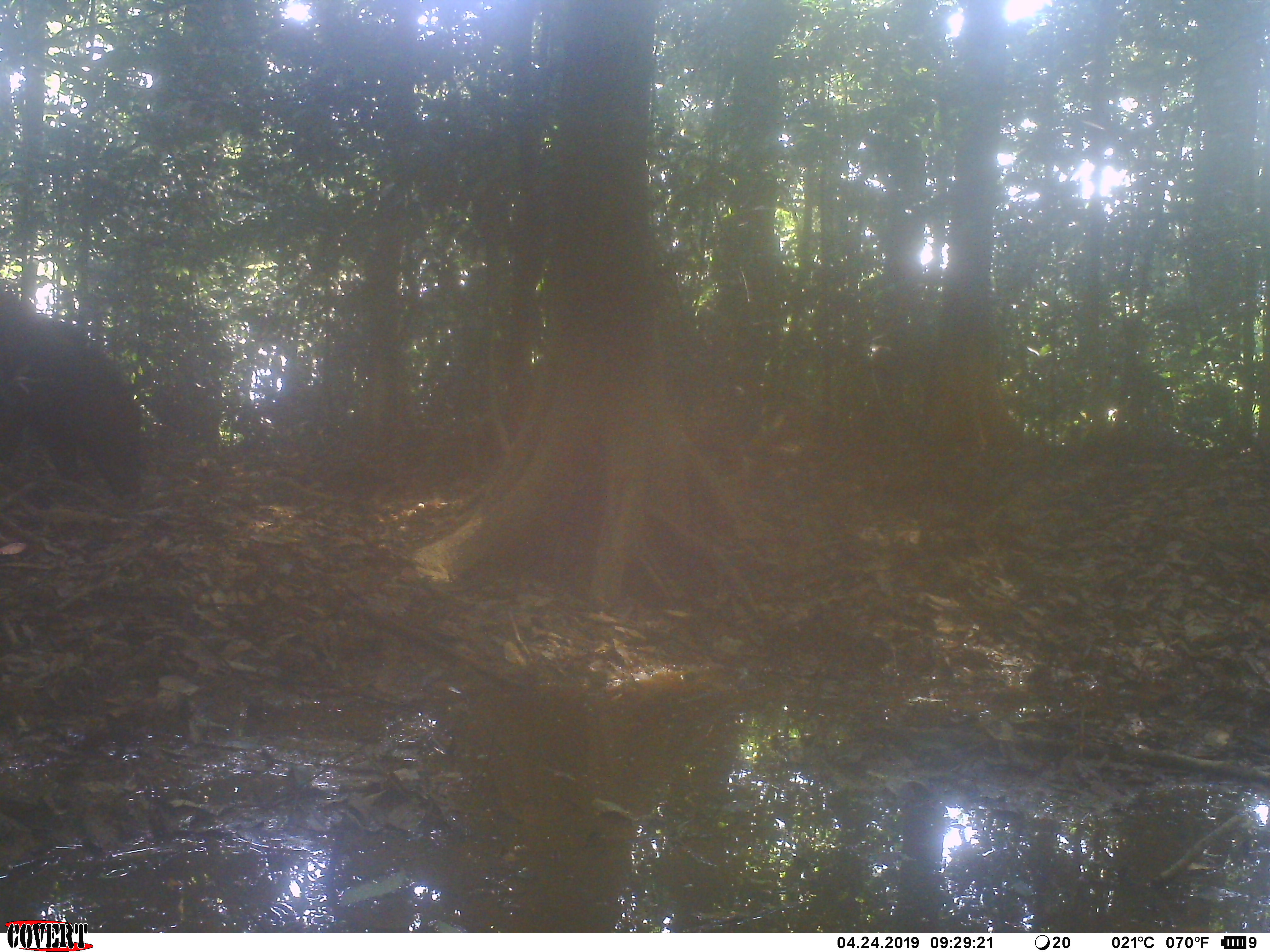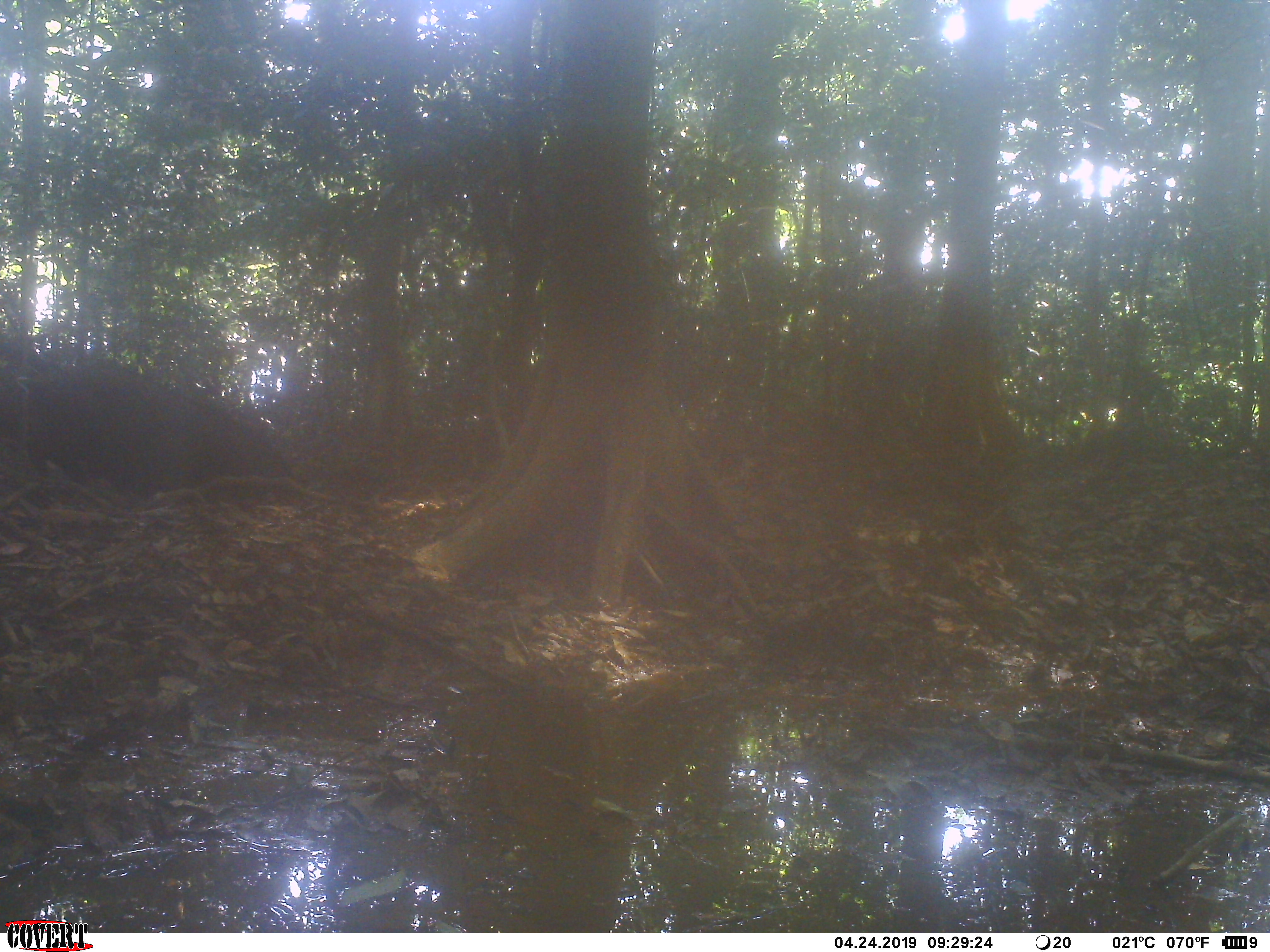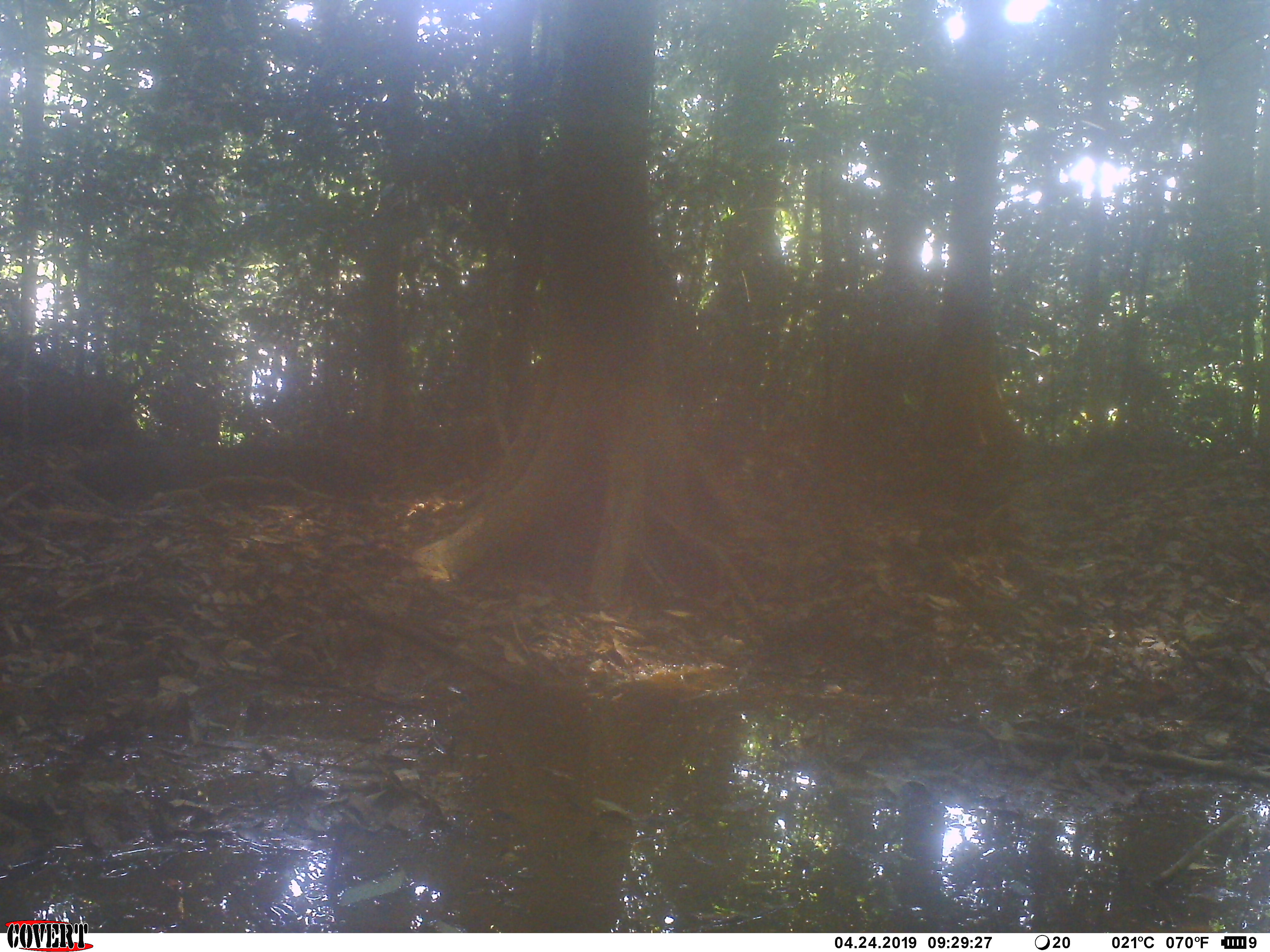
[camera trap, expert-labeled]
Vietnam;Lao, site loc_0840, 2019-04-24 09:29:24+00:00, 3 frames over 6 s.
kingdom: Animalia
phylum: Chordata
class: Mammalia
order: Artiodactyla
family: Suidae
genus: Sus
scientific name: Sus scrofa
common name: eurasian wild pig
Eurasian wild pig (Sus scrofa). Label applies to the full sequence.